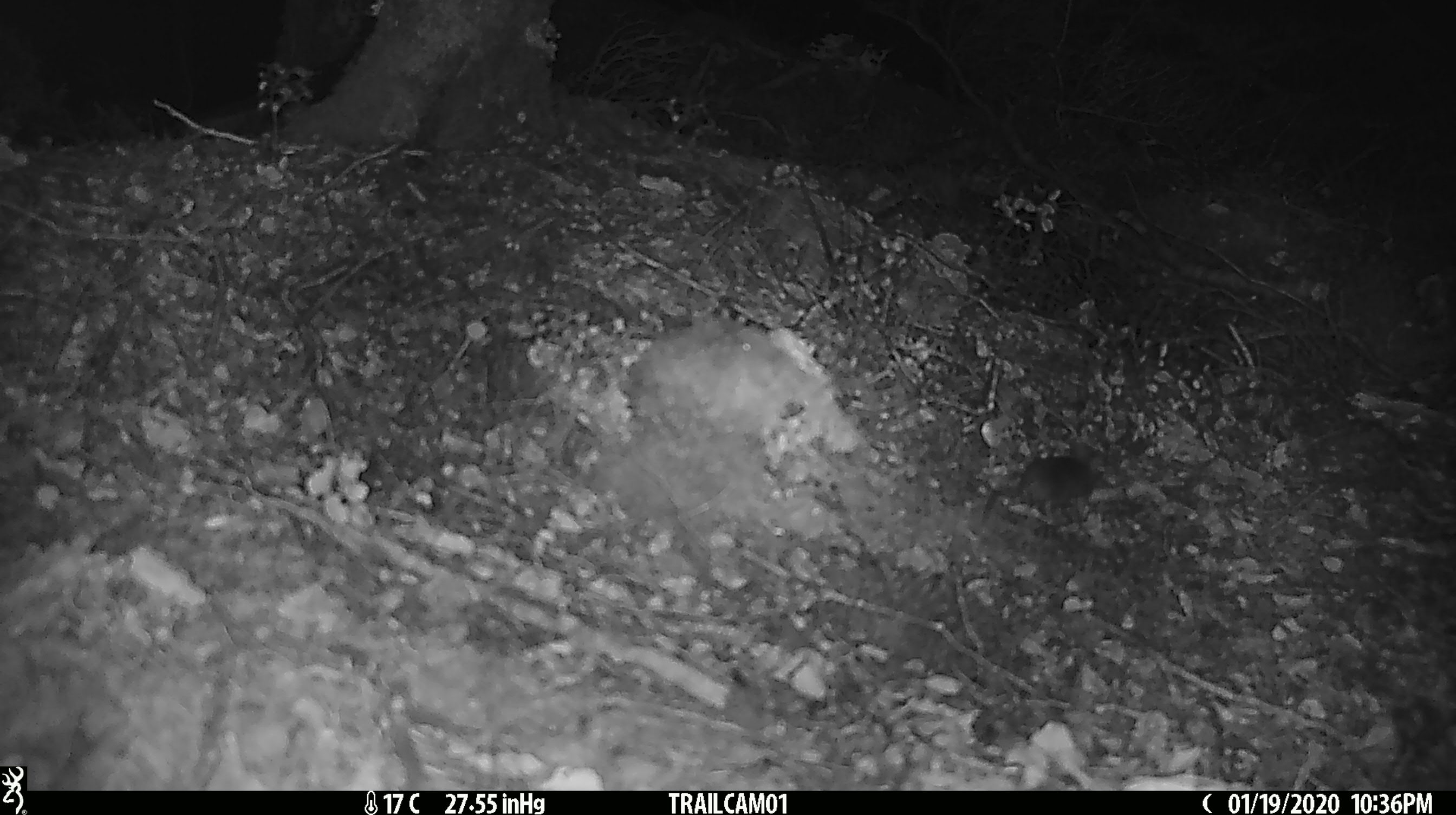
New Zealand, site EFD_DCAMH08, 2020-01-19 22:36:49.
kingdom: Animalia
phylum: Chordata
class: Mammalia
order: Rodentia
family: Muridae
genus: Mus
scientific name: Mus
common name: mouse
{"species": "mouse (Mus)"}